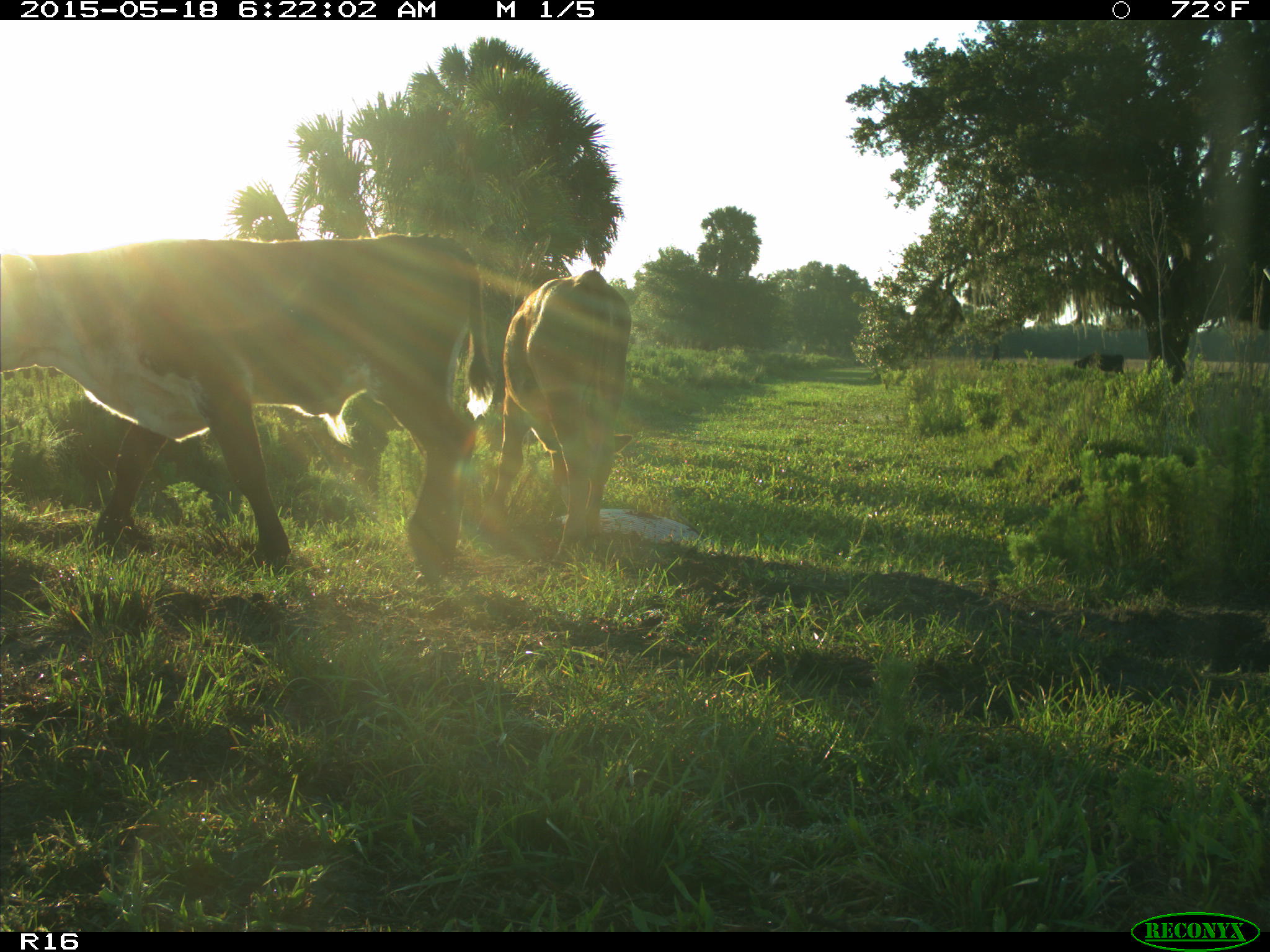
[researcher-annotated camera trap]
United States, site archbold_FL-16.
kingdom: Animalia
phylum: Chordata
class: Mammalia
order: Artiodactyla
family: Bovidae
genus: Bos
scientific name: Bos taurus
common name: domestic cow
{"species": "Bos taurus (domestic cow)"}